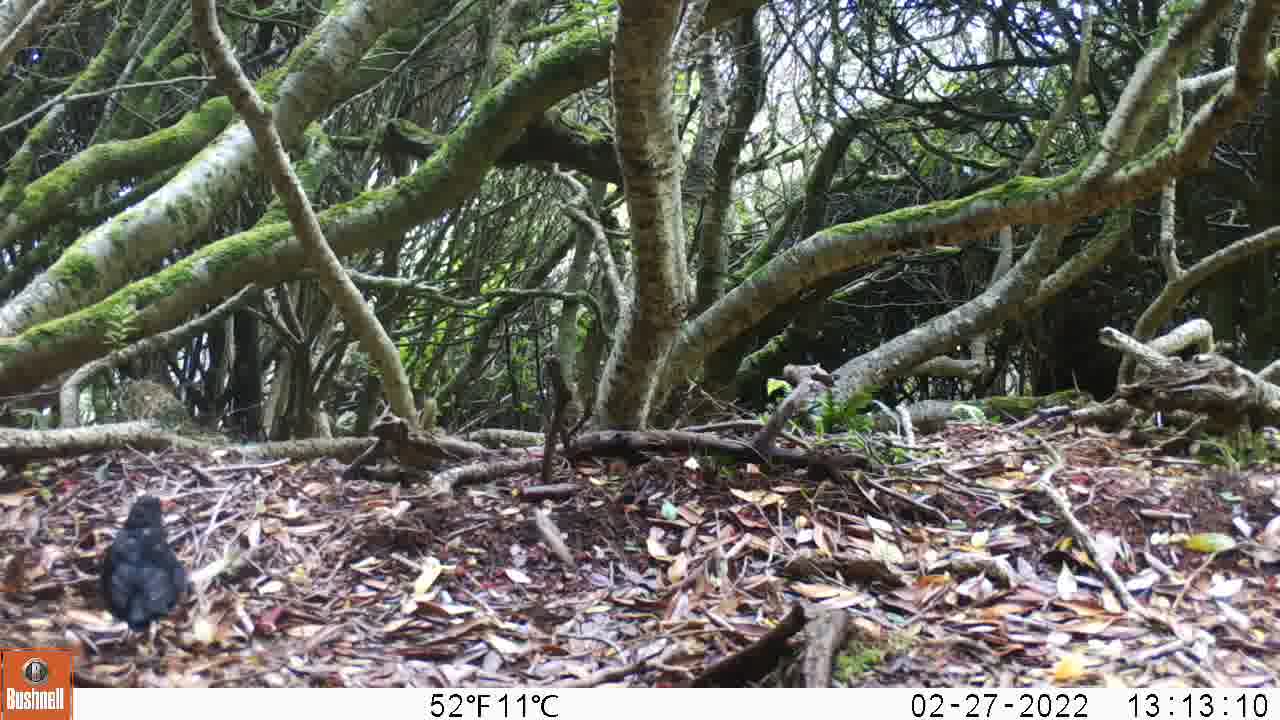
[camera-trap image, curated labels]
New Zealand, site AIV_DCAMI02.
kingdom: Animalia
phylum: Chordata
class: Aves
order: Passeriformes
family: Turdidae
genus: Turdus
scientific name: Turdus merula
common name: eurasian blackbird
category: blackbird